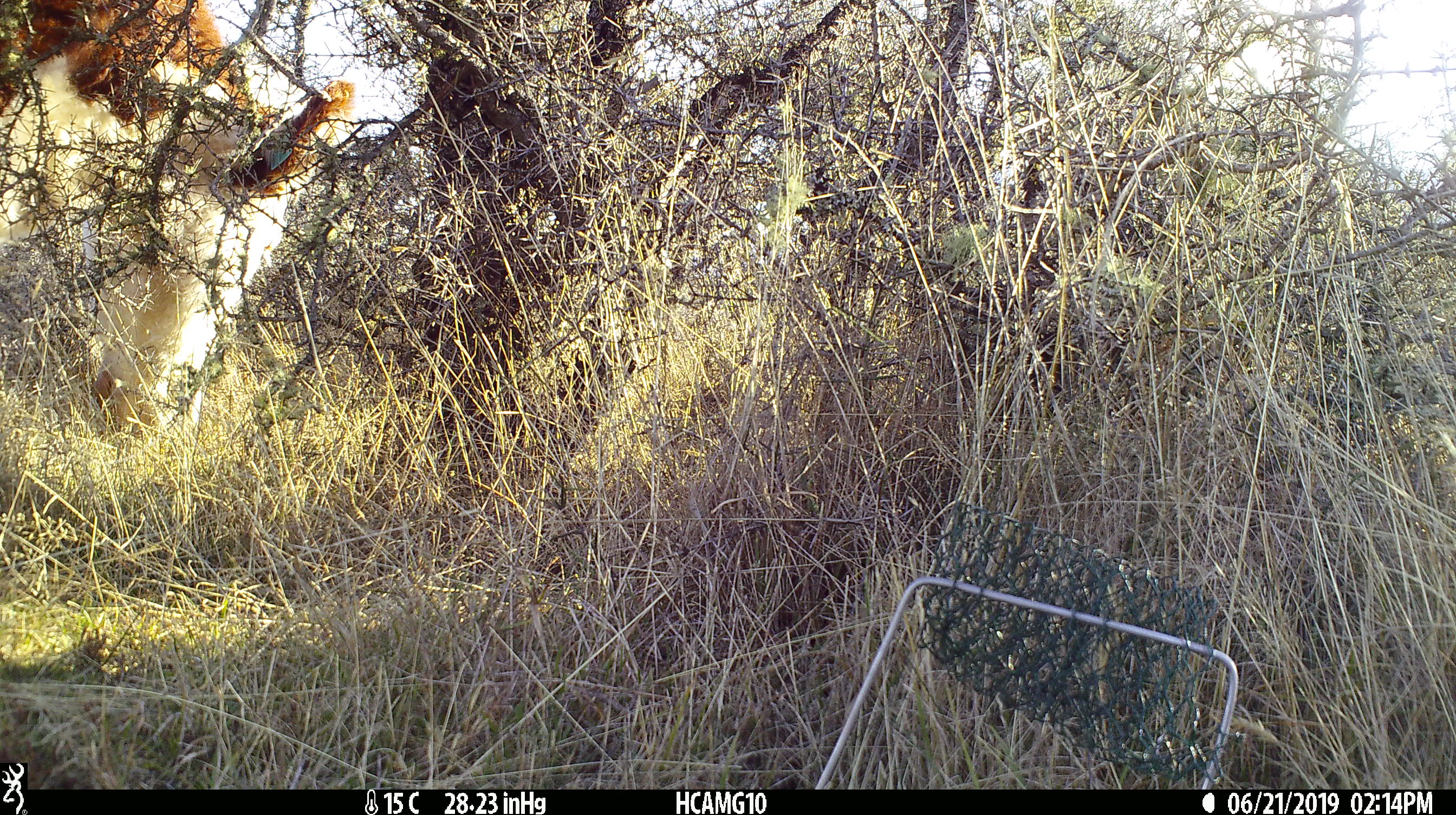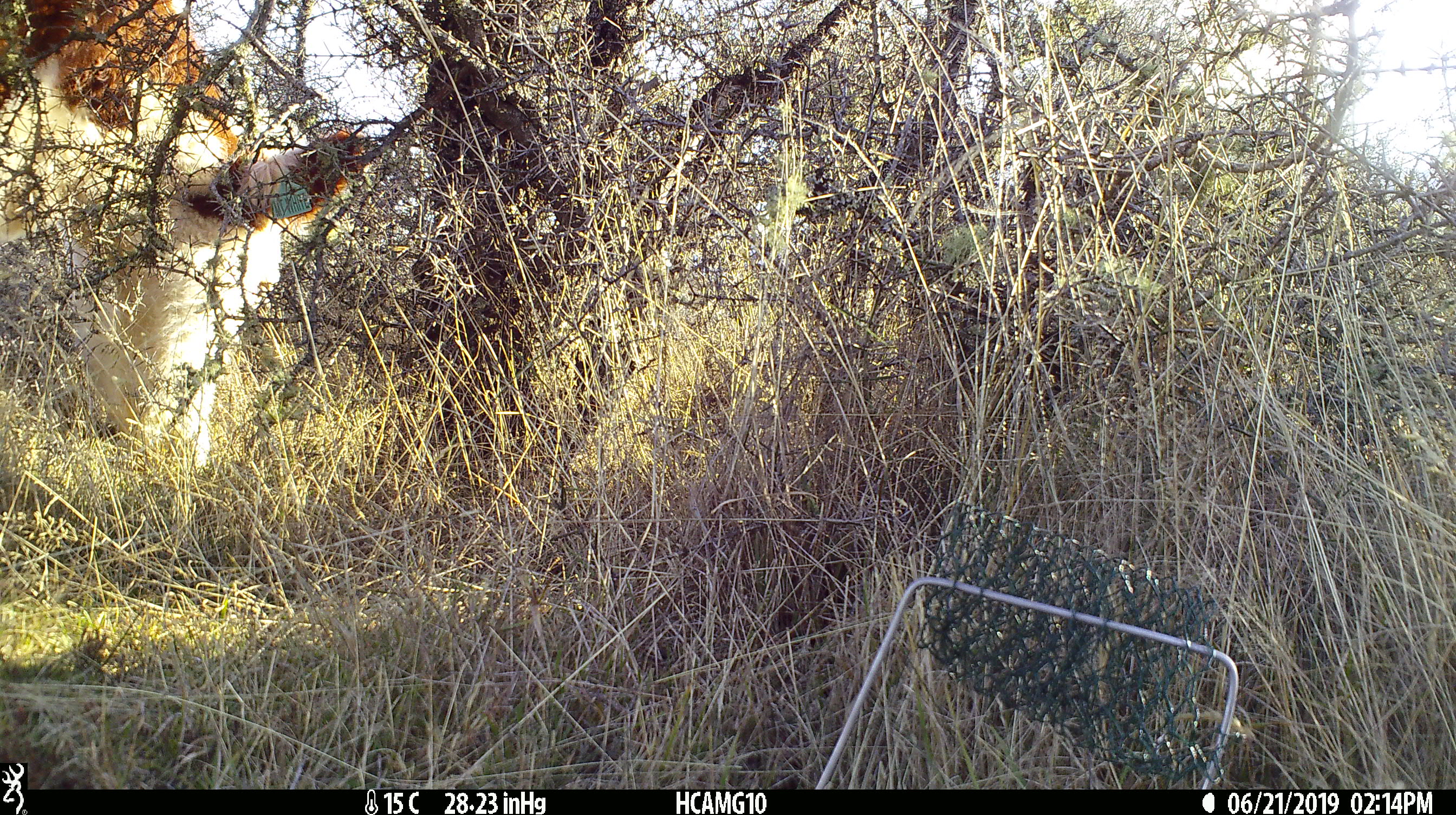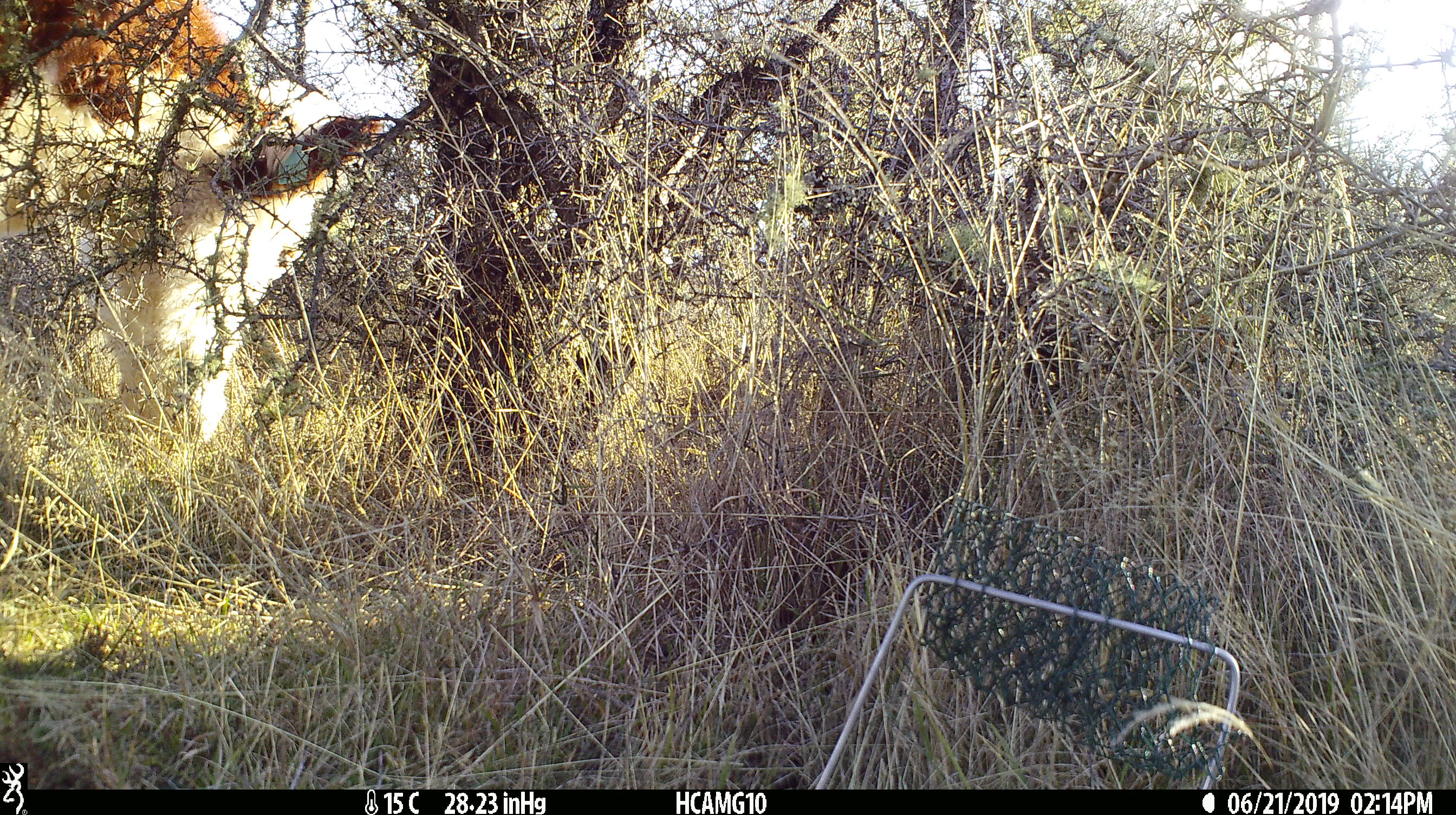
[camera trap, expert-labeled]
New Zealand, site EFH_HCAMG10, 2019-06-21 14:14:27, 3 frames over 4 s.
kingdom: Animalia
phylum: Chordata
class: Mammalia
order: Artiodactyla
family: Bovidae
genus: Bos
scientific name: Bos taurus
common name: domestic cow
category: cow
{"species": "cow (domestic cow) (Bos taurus)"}